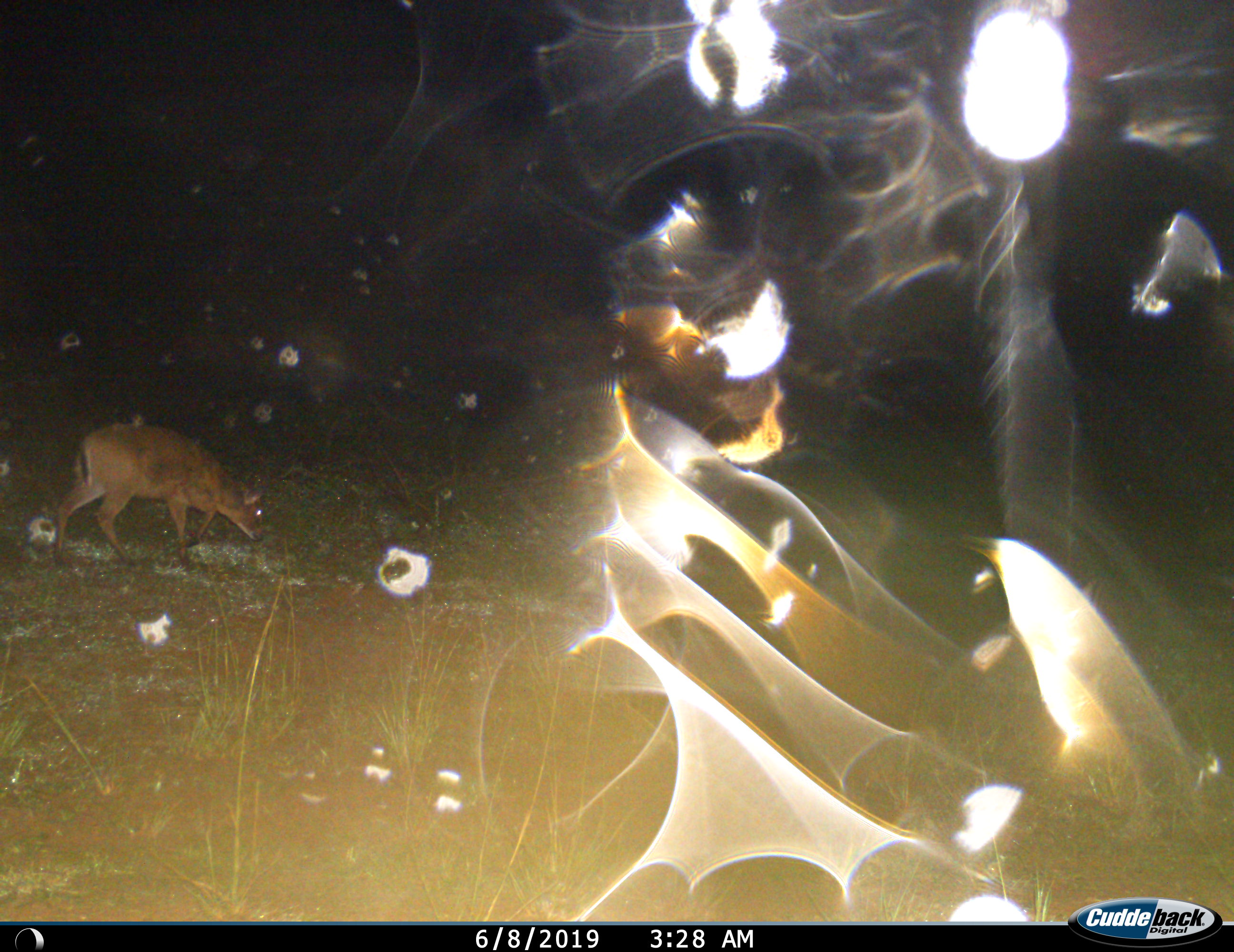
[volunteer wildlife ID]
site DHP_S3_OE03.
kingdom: Animalia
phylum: Chordata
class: Mammalia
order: Artiodactyla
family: Bovidae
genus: Raphicerus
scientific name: Raphicerus campestris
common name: steenbok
Steenbok (Raphicerus campestris), count 1. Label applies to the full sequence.